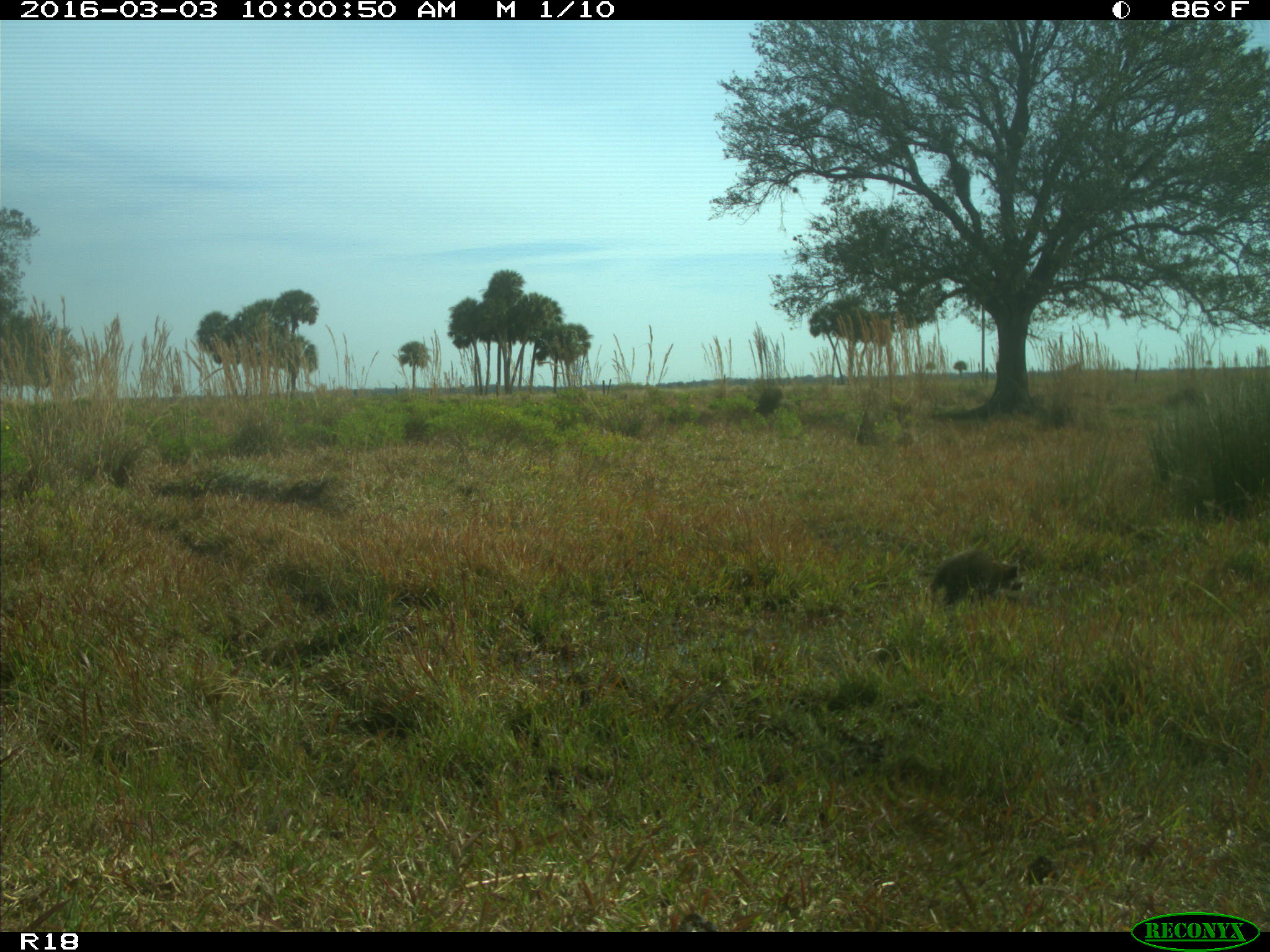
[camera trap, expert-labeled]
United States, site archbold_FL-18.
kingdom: Animalia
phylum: Chordata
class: Mammalia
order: Carnivora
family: Procyonidae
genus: Procyon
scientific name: Procyon lotor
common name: common raccoon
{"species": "Procyon lotor (common raccoon)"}